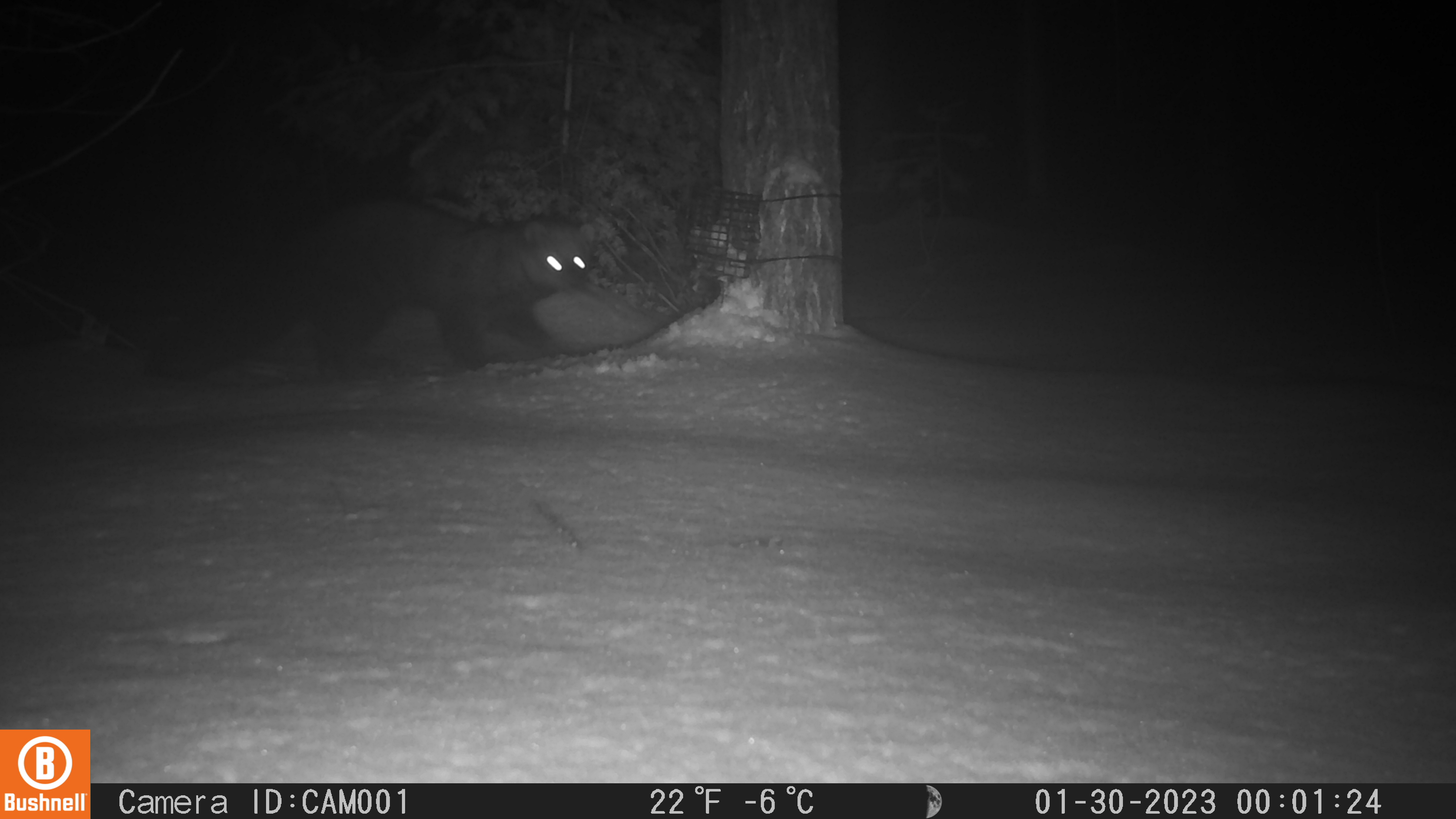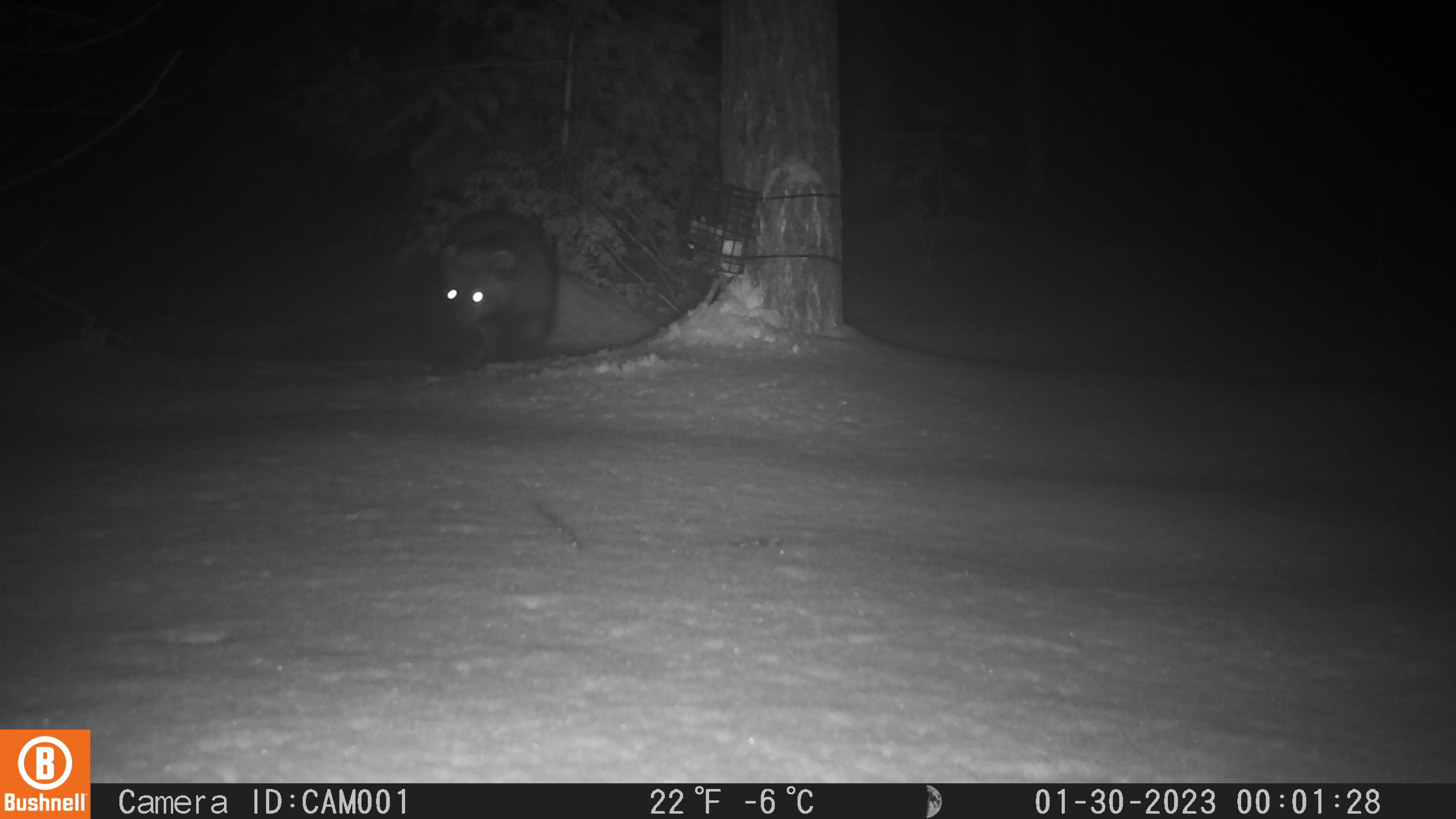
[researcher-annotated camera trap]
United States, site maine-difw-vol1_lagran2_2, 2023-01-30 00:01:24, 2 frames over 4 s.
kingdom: Animalia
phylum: Chordata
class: Mammalia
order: Carnivora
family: Mustelidae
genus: Pekania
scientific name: Pekania pennanti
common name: fisher